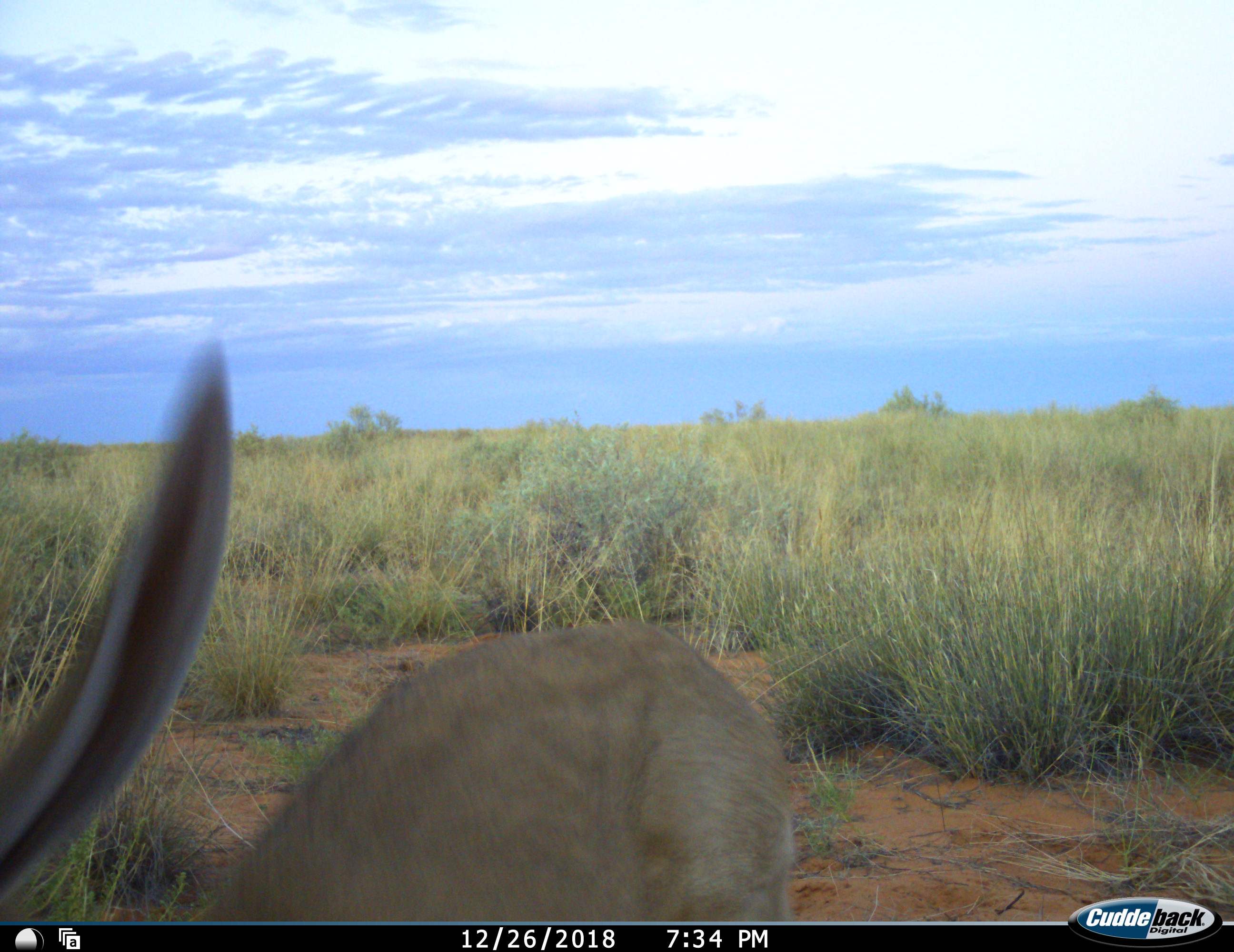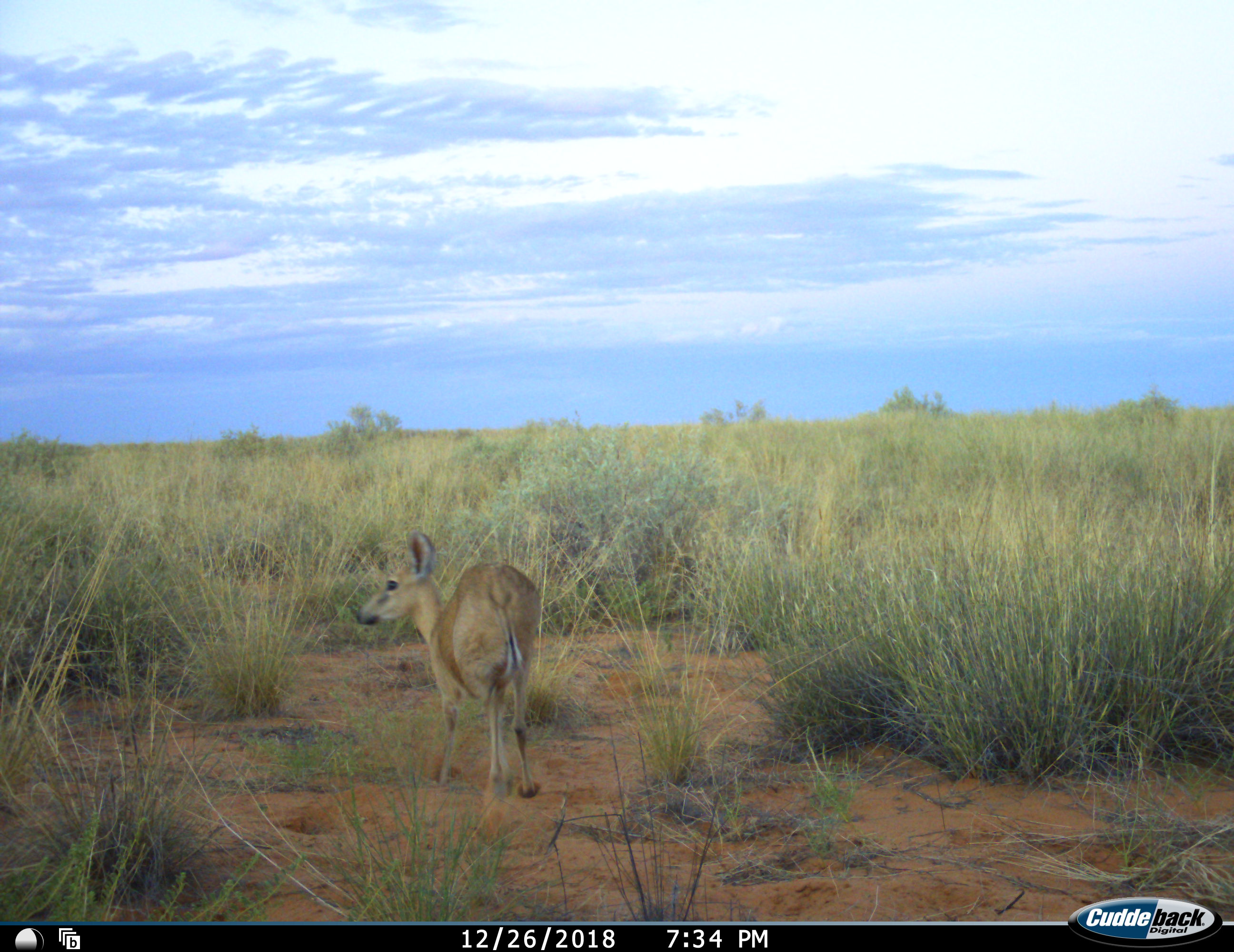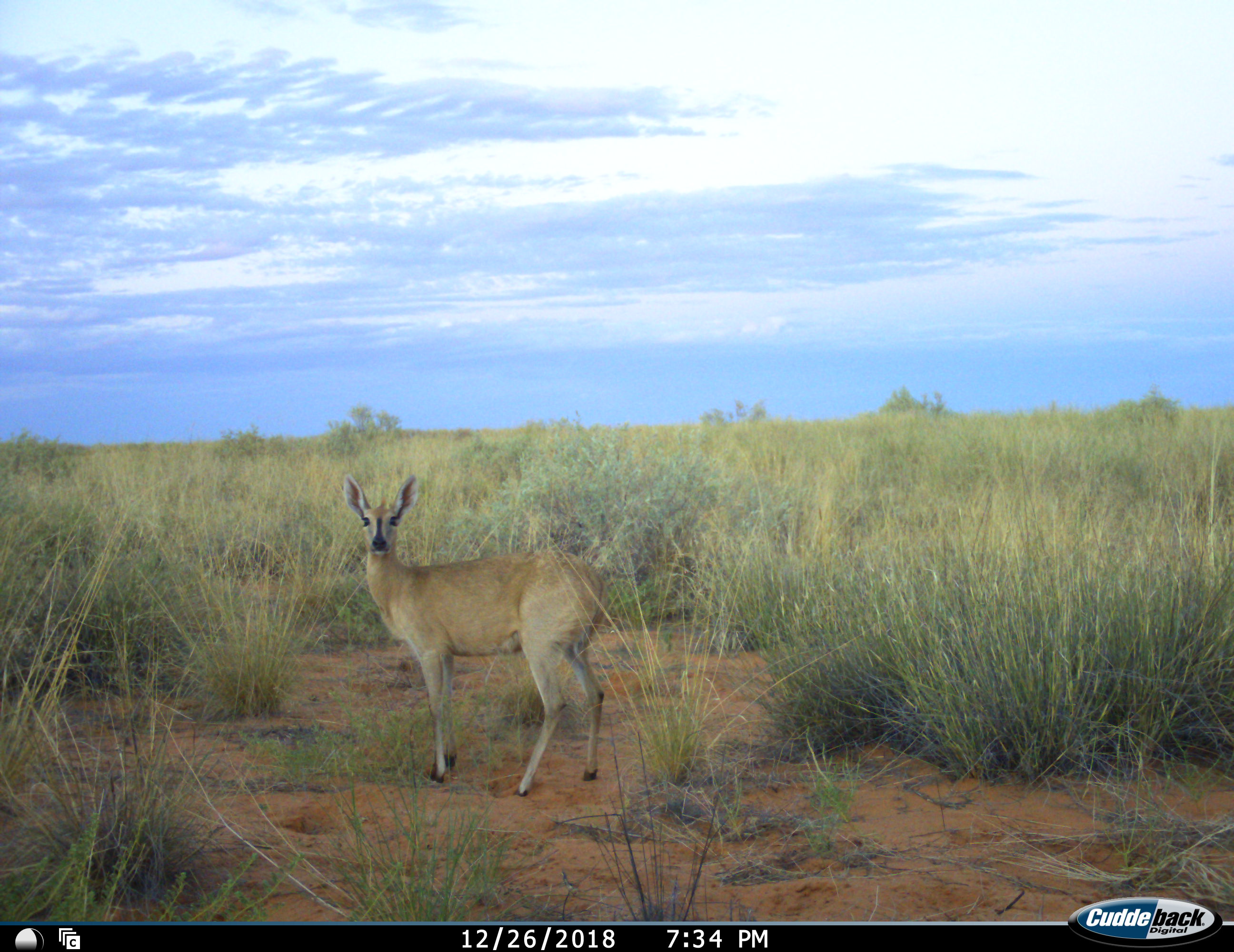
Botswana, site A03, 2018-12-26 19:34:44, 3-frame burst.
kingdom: Animalia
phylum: Chordata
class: Mammalia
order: Artiodactyla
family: Bovidae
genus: Sylvicapra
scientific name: Sylvicapra grimmia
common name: common grey duiker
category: duikercommongrey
Duikercommongrey (common grey duiker) (Sylvicapra grimmia), count 1. Behavior (volunteer vote fractions): standing 40%, resting 0%, moving 80%, interacting 10%. Young present (vote fraction): 0%. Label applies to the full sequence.